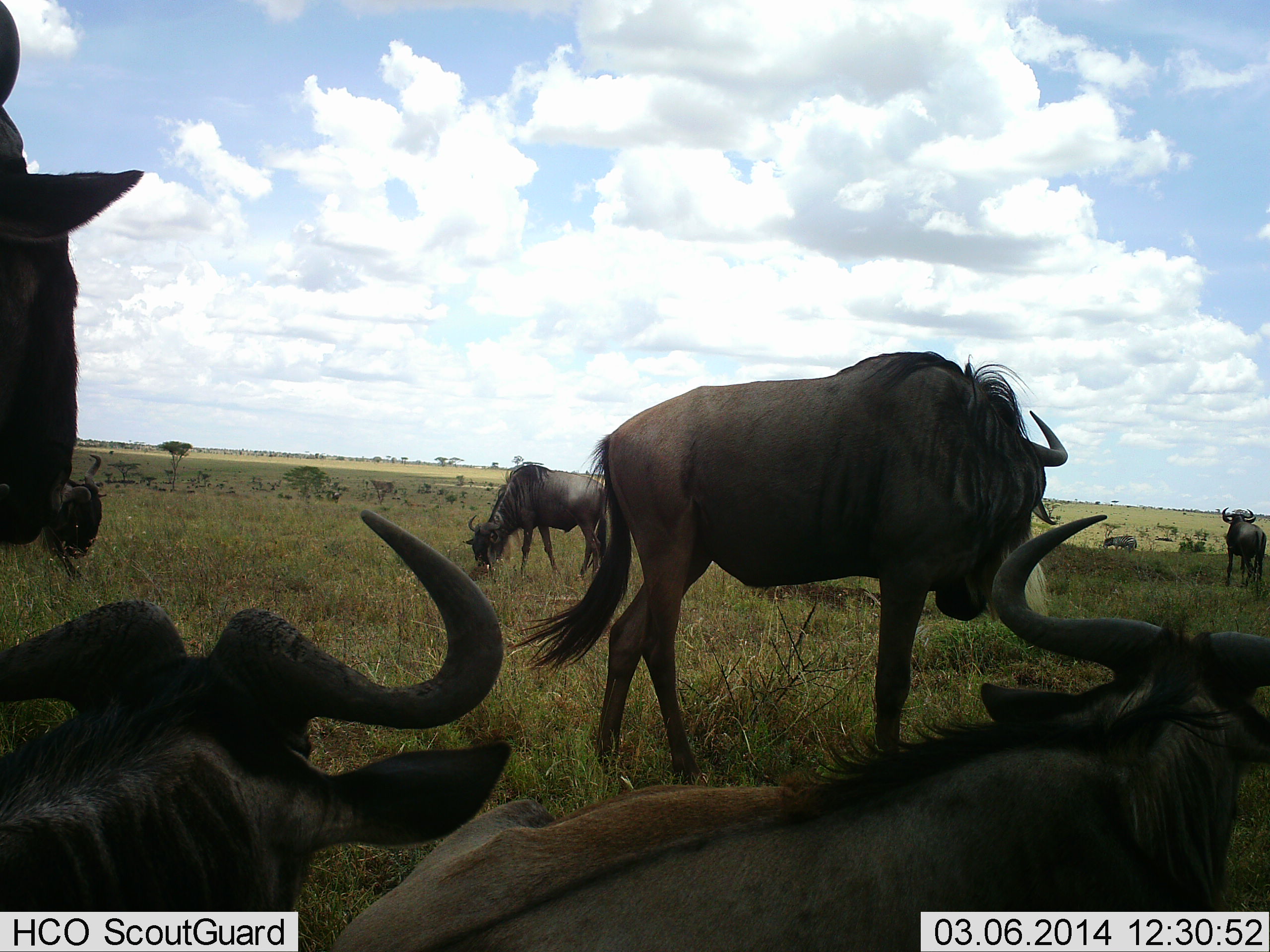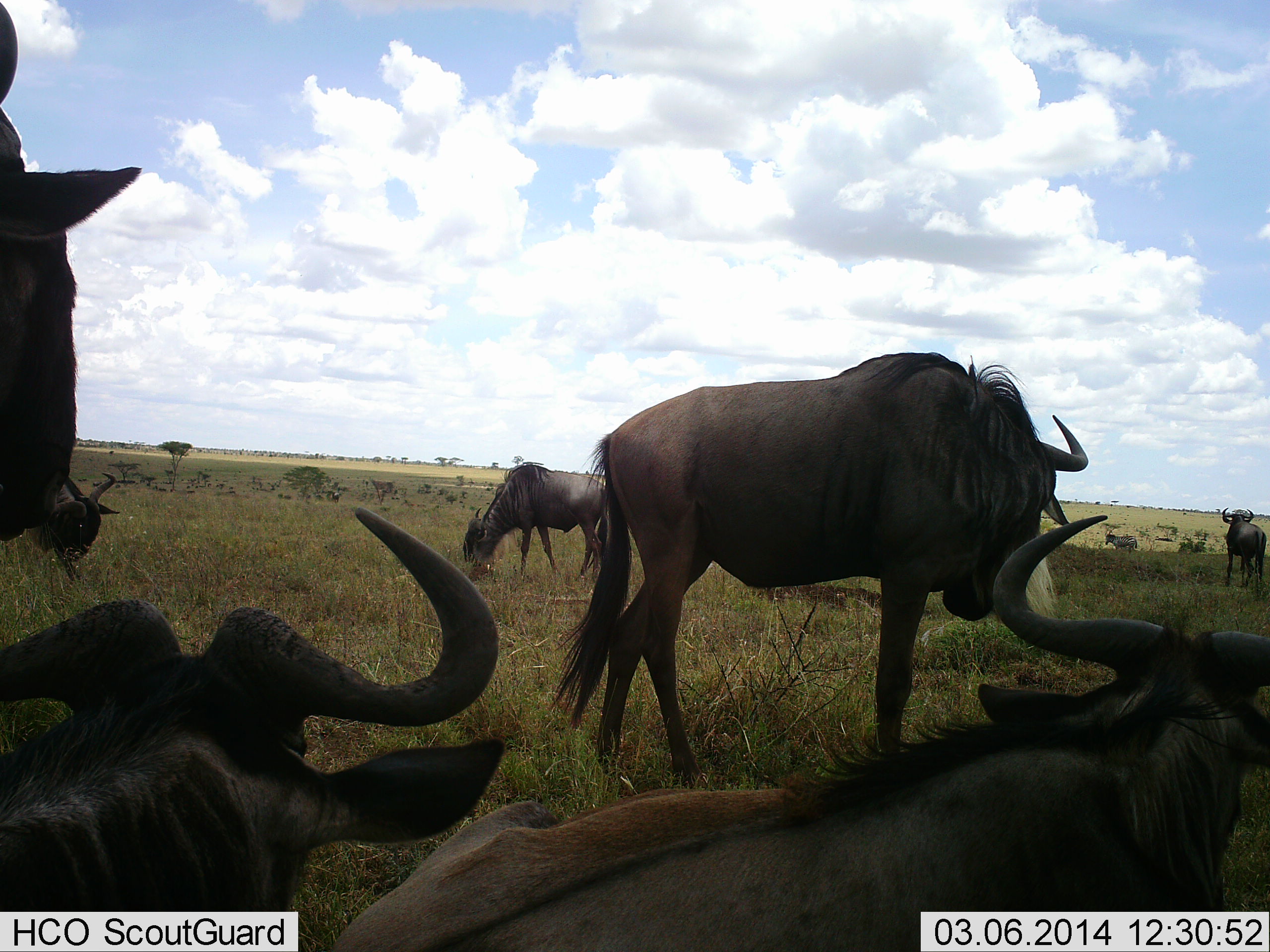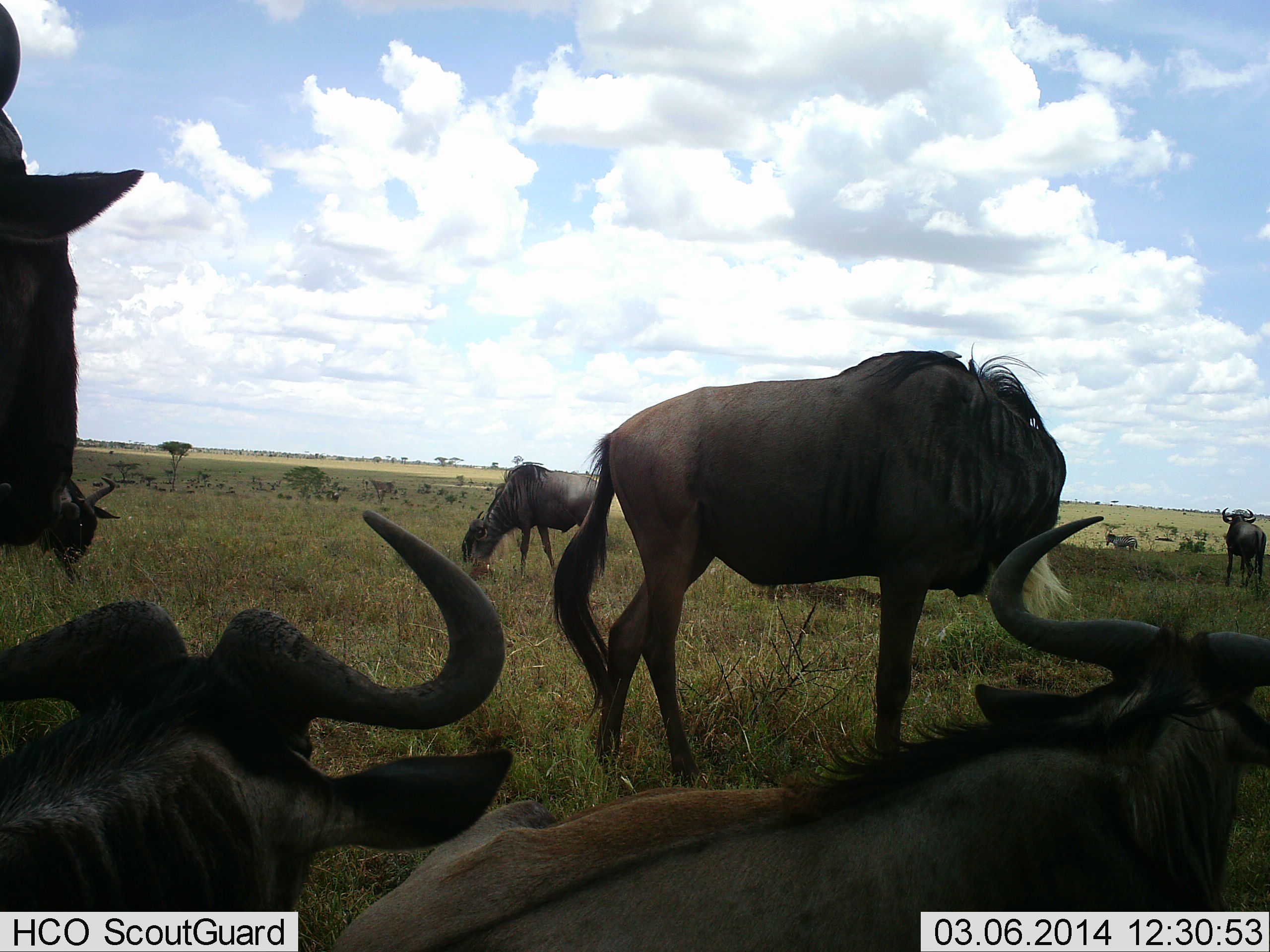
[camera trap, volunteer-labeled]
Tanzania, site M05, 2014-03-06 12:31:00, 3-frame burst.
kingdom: Animalia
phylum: Chordata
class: Mammalia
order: Artiodactyla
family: Bovidae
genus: Connochaetes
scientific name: Connochaetes taurinus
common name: blue wildebeest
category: wildebeest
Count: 8.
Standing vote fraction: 73%.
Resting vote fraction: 73%.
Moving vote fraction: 0%.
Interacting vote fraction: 0%.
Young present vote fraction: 0%.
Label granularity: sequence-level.